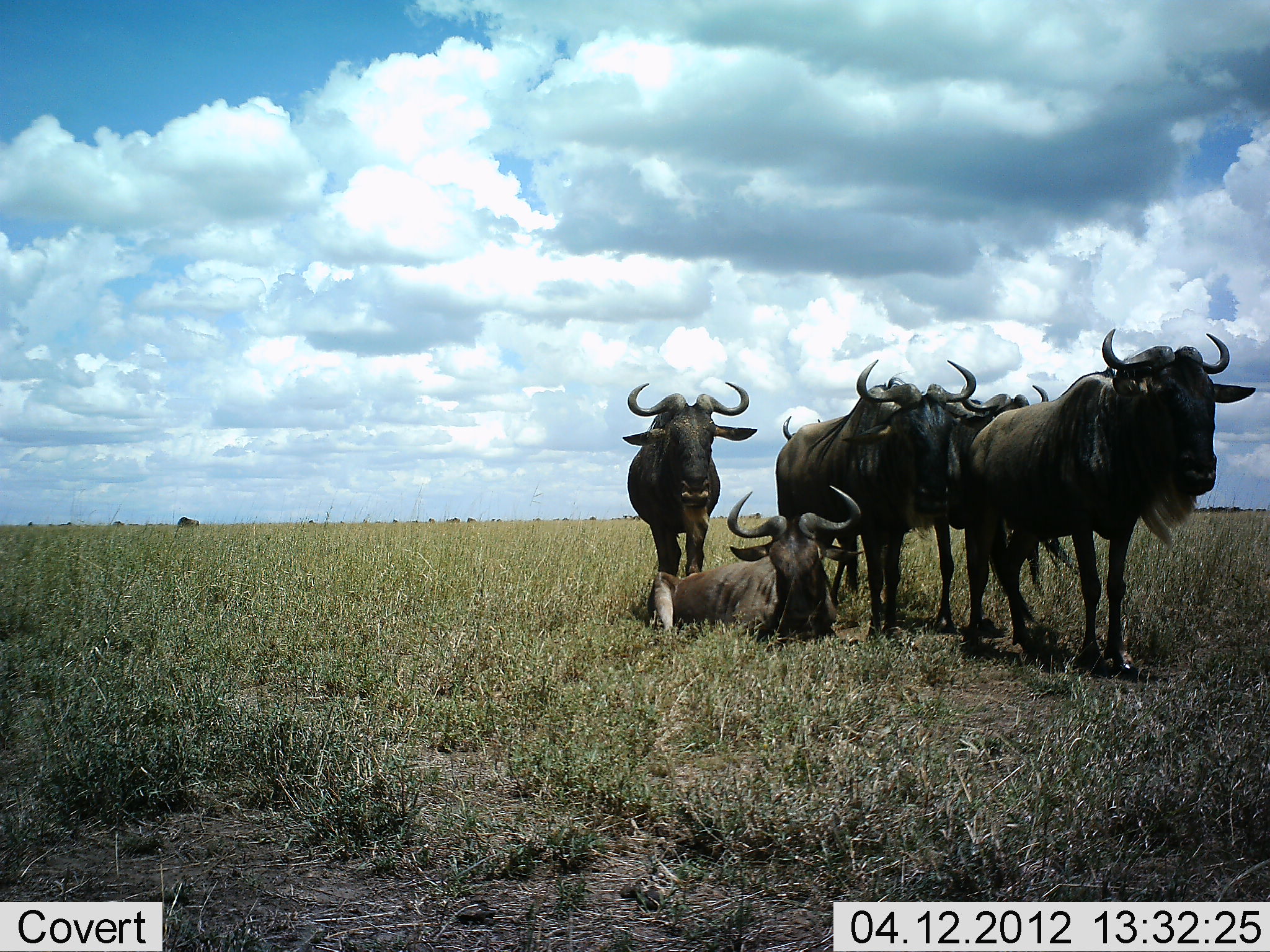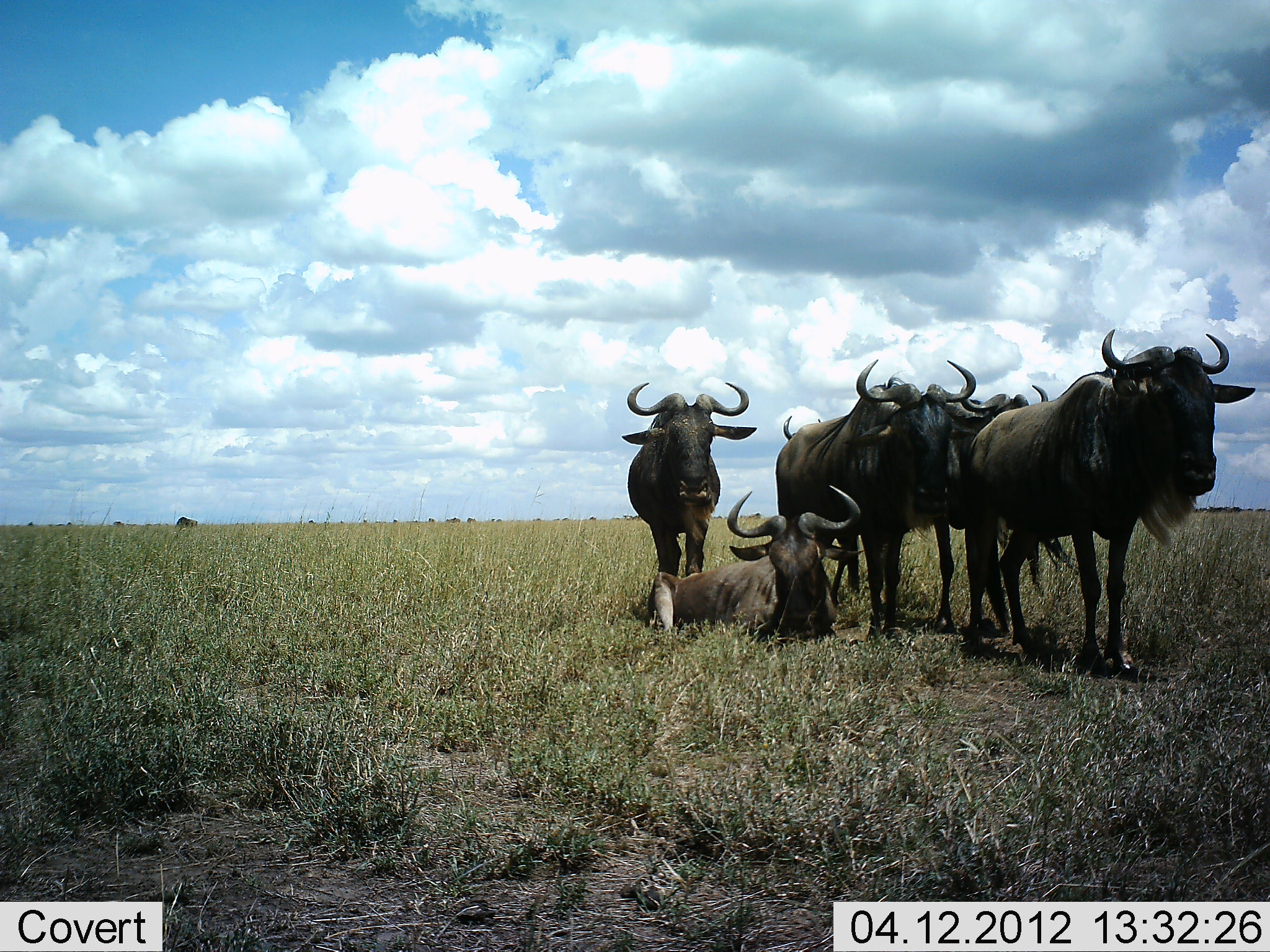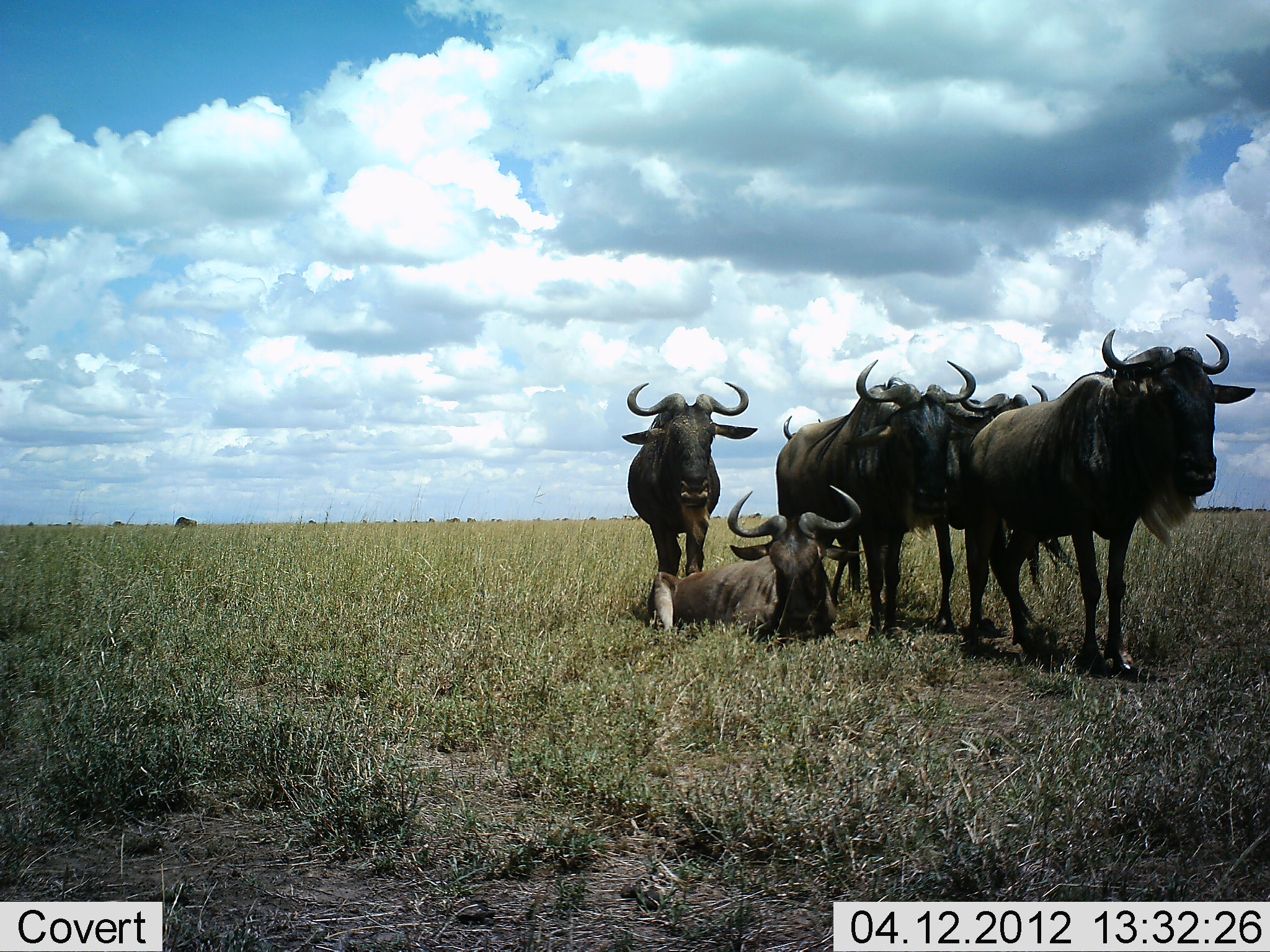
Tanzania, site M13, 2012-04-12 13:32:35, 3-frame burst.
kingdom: Animalia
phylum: Chordata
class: Mammalia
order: Artiodactyla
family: Bovidae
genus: Connochaetes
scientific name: Connochaetes taurinus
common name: blue wildebeest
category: wildebeest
Wildebeest (blue wildebeest) (Connochaetes taurinus), count 5. Behavior (volunteer vote fractions): standing 94%, resting 82%, moving 0%, interacting 0%. Young present (vote fraction): 0%. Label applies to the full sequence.